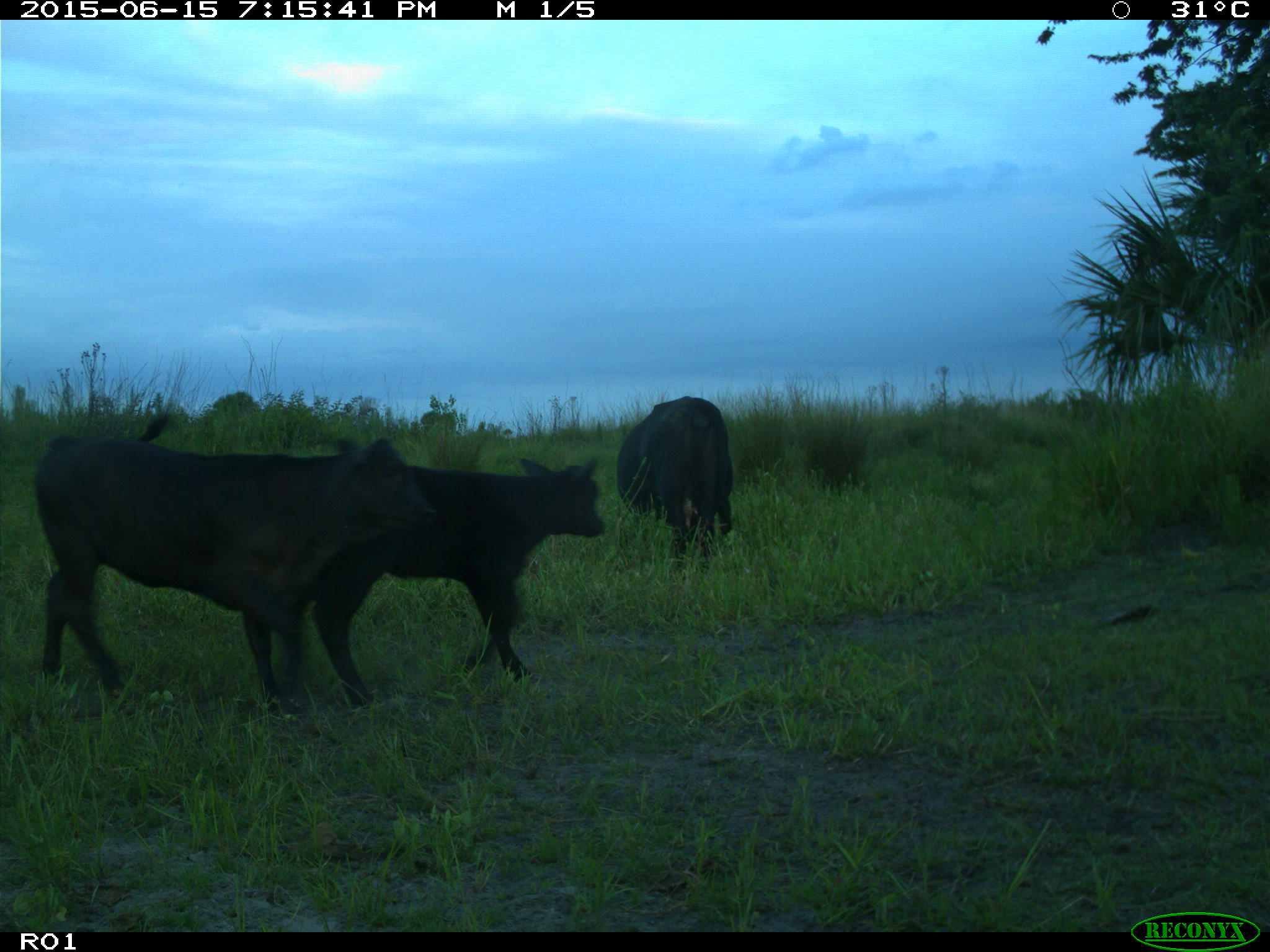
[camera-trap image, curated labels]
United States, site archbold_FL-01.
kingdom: Animalia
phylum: Chordata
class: Mammalia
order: Artiodactyla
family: Bovidae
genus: Bos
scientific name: Bos taurus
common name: domestic cow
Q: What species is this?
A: Bos taurus (domestic cow).